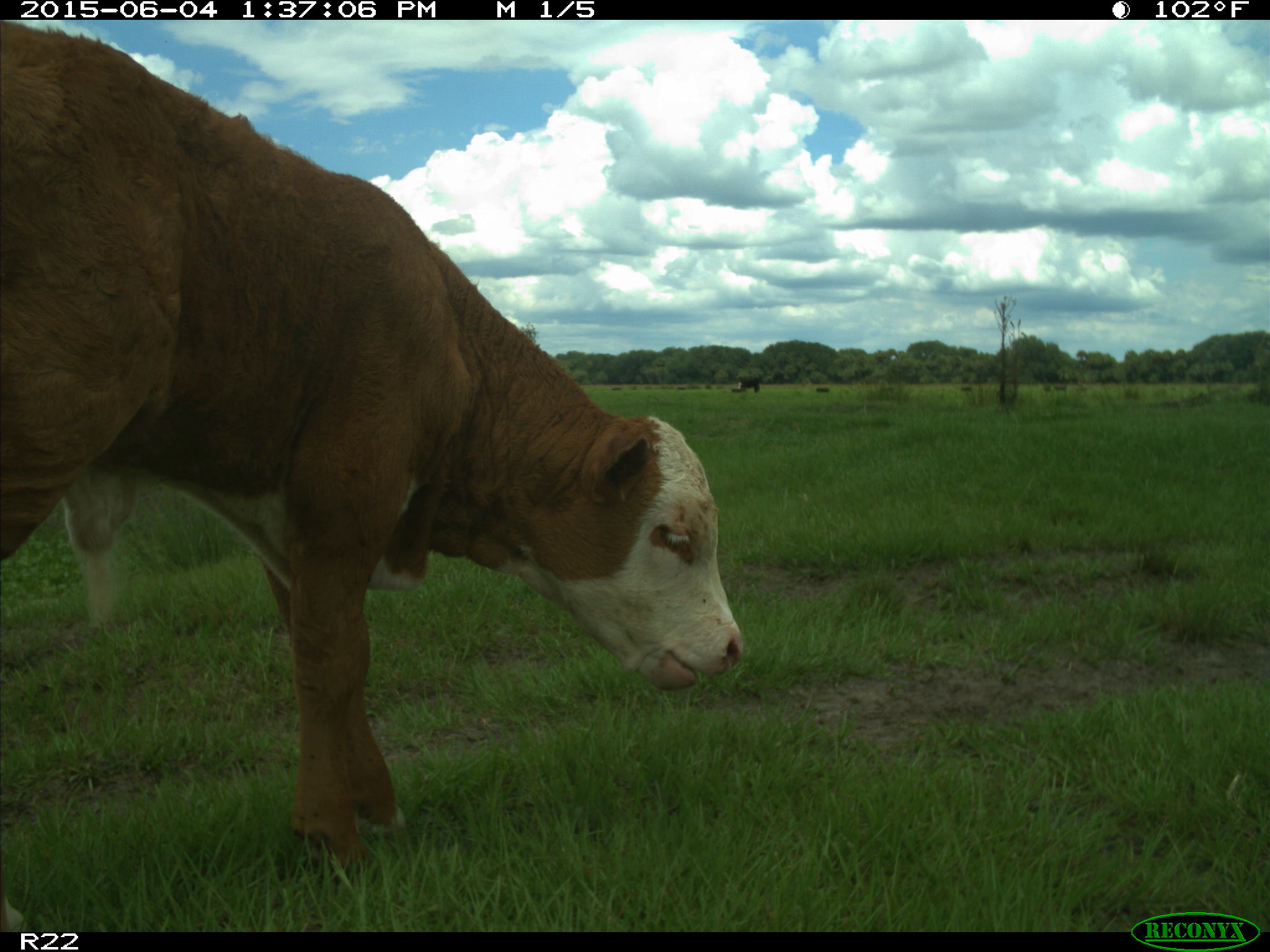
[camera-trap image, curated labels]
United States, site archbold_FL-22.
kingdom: Animalia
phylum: Chordata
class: Mammalia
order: Artiodactyla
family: Bovidae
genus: Bos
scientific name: Bos taurus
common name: domestic cow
Bos taurus (domestic cow).